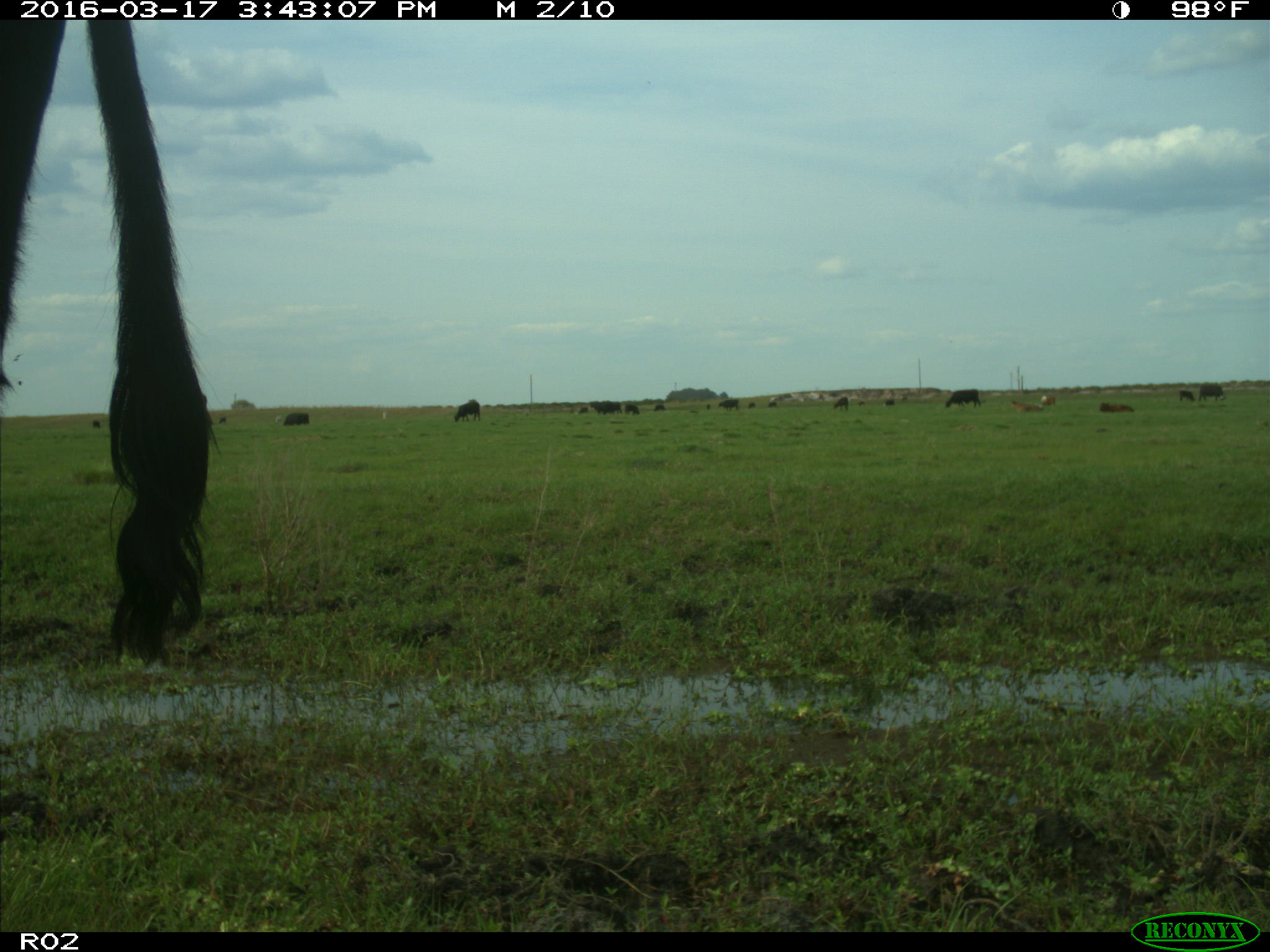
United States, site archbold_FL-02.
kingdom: Animalia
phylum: Chordata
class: Mammalia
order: Artiodactyla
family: Bovidae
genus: Bos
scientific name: Bos taurus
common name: domestic cow